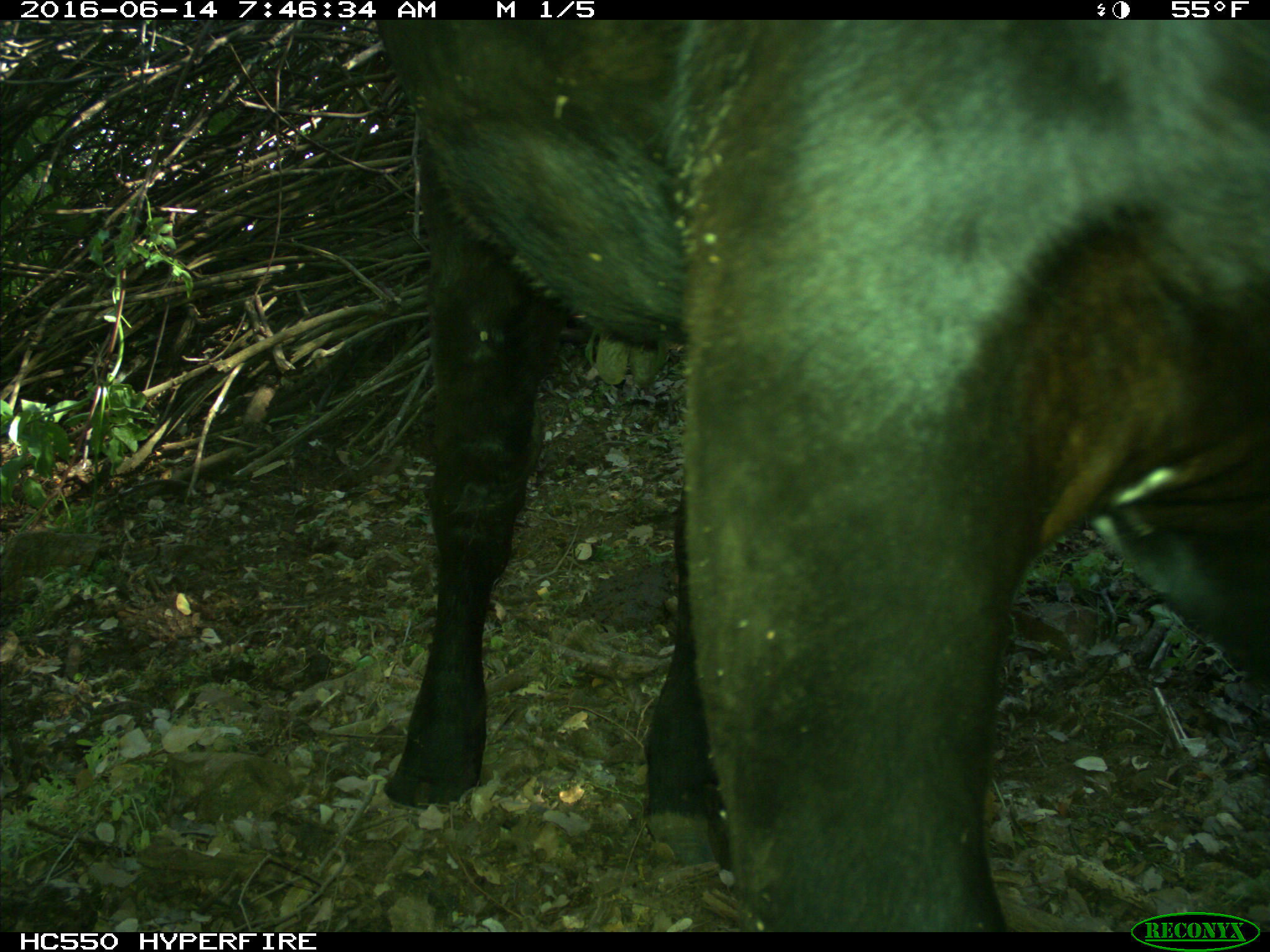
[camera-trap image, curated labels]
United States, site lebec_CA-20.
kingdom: Animalia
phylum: Chordata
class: Mammalia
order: Artiodactyla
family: Bovidae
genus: Bos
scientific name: Bos taurus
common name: domestic cow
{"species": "Bos taurus (domestic cow)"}